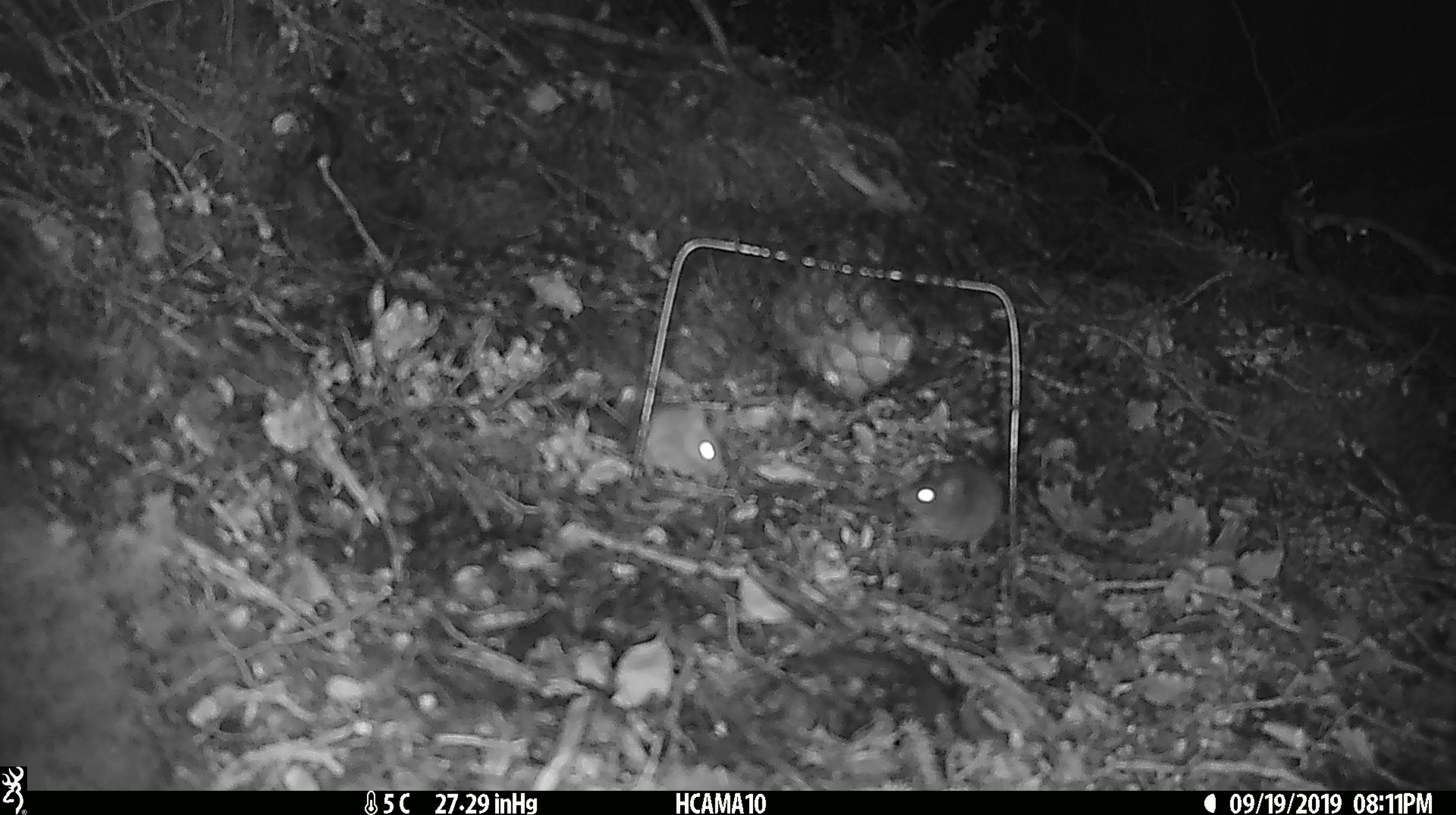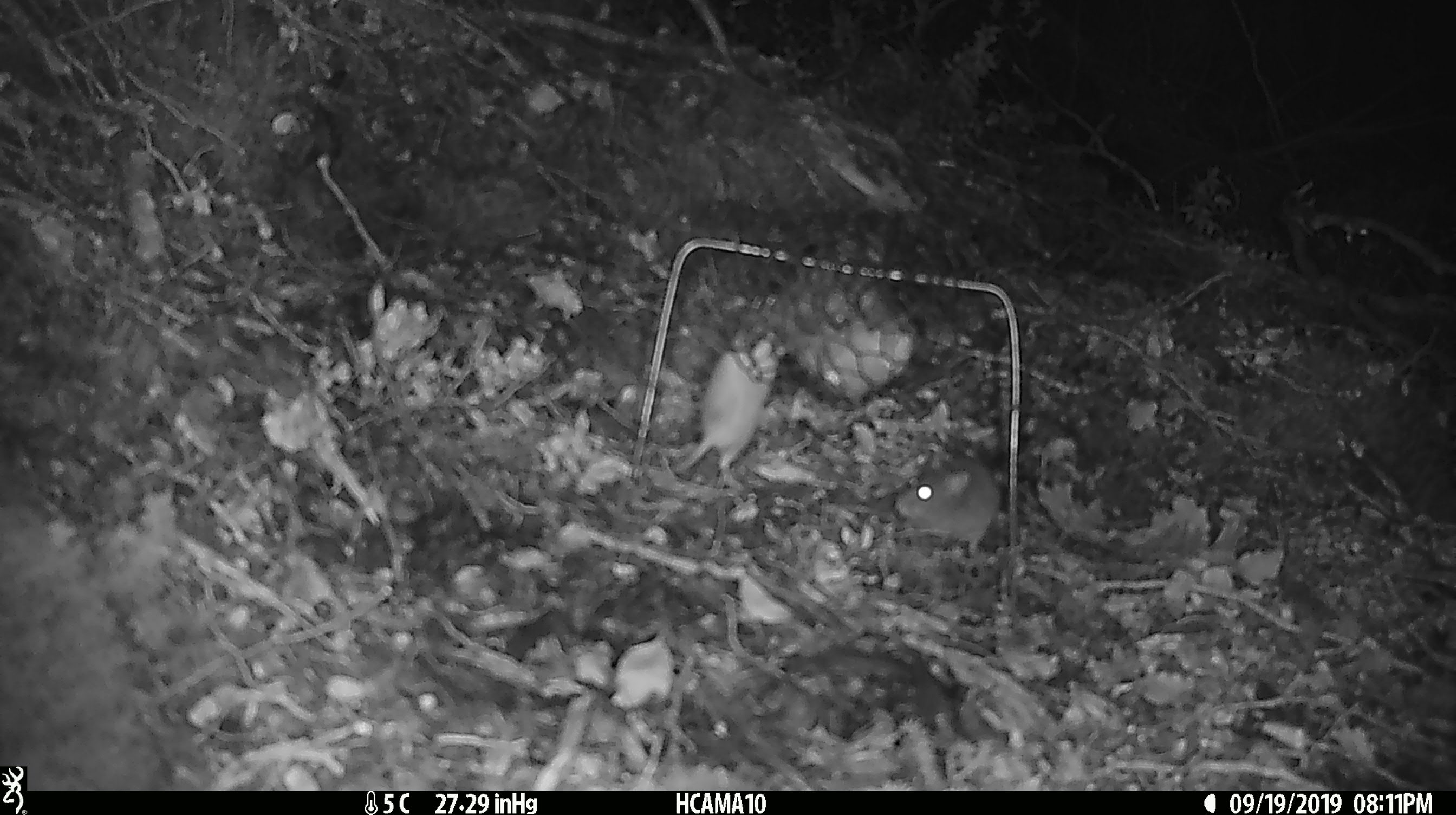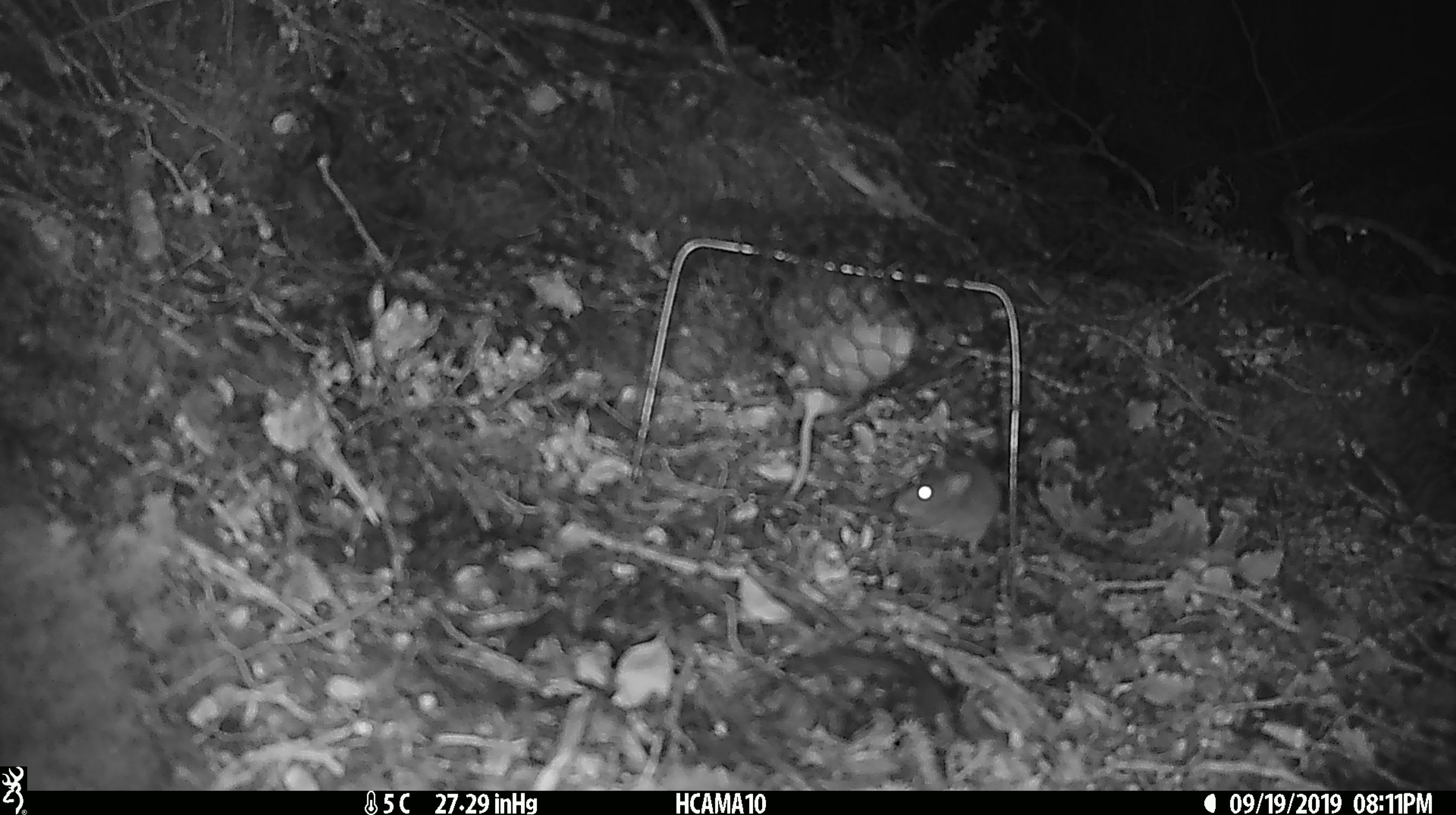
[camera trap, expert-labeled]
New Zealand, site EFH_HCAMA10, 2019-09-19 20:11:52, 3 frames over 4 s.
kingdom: Animalia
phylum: Chordata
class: Mammalia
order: Rodentia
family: Muridae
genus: Mus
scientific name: Mus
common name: mouse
Mouse (Mus).